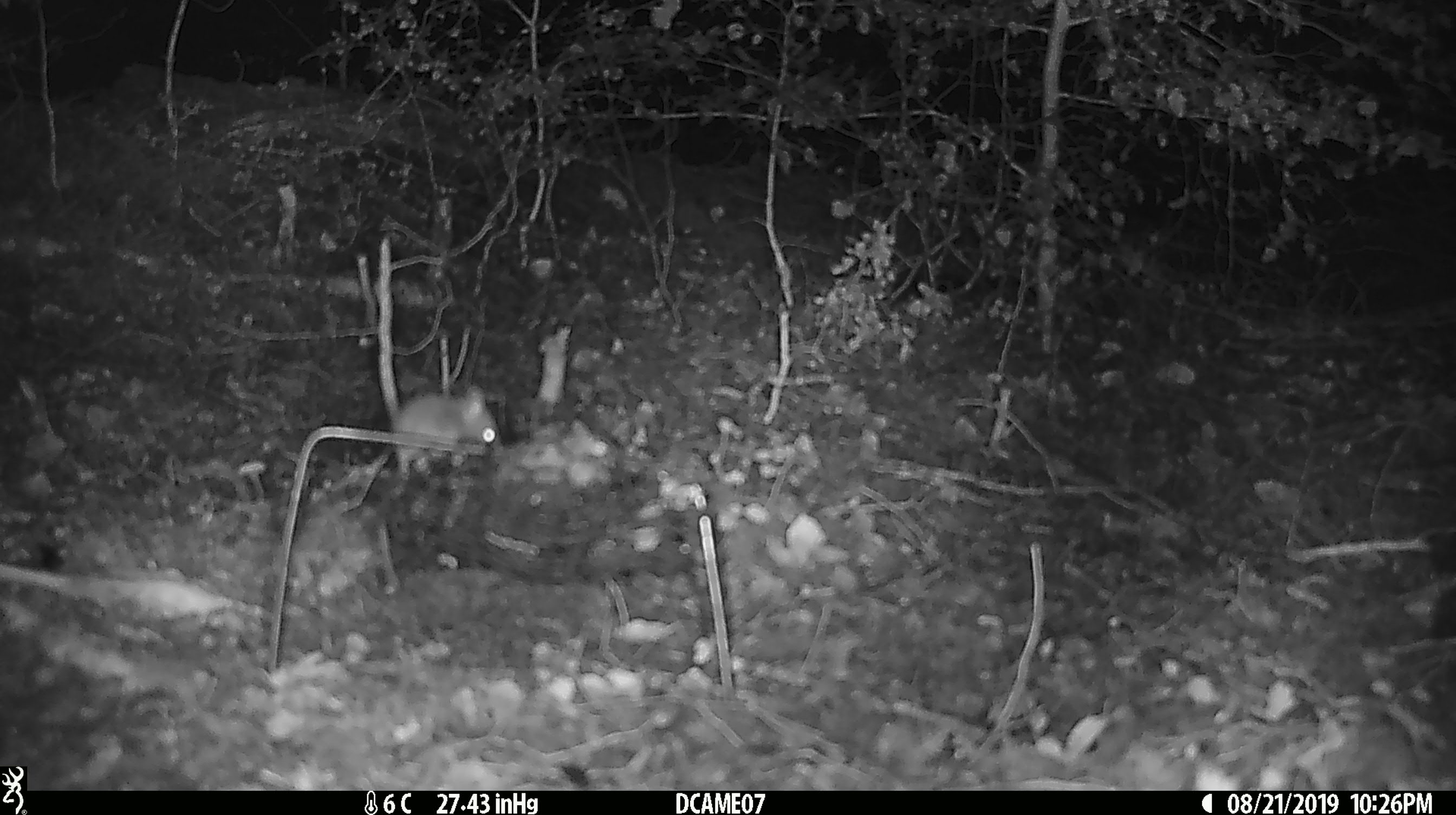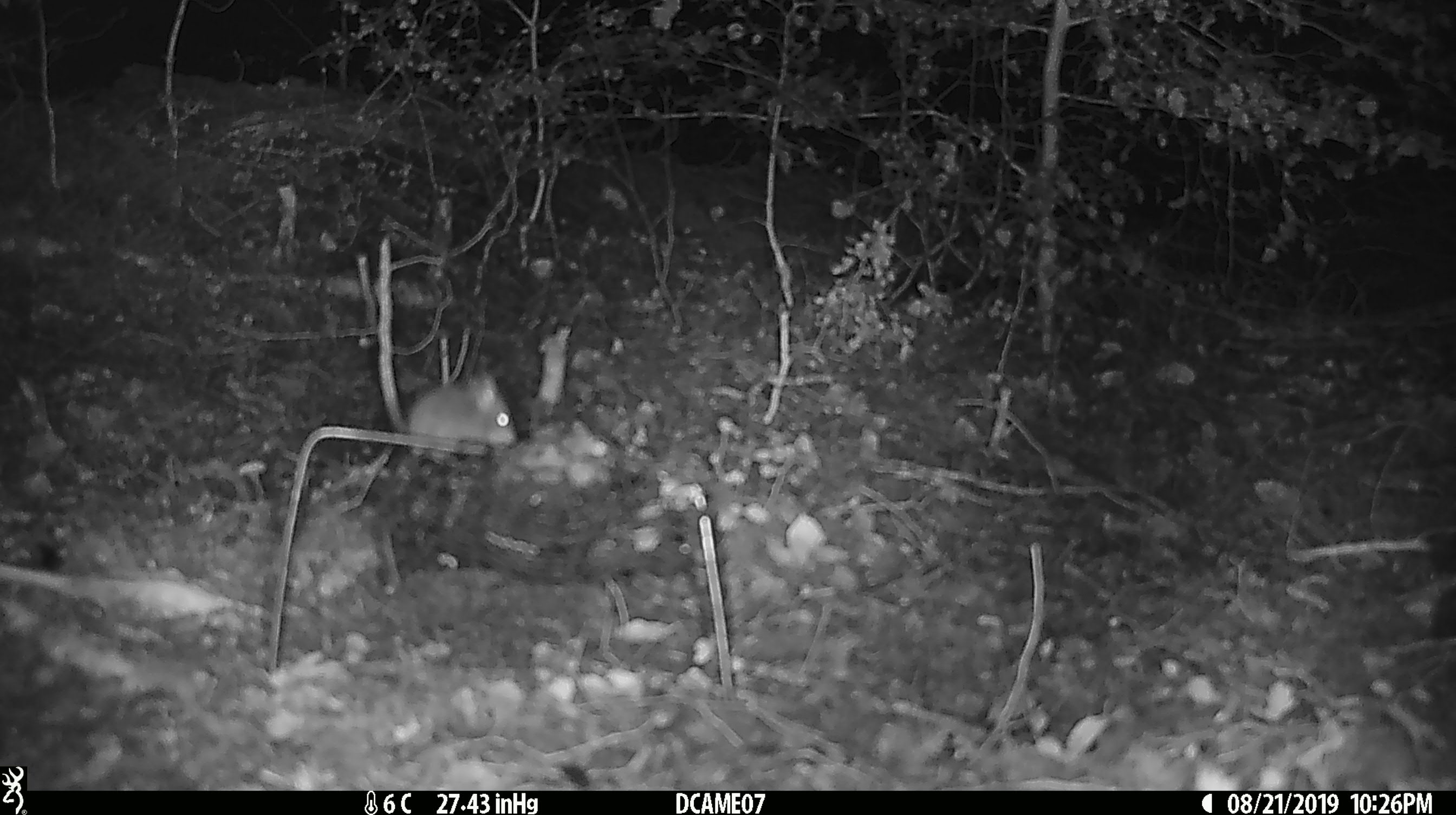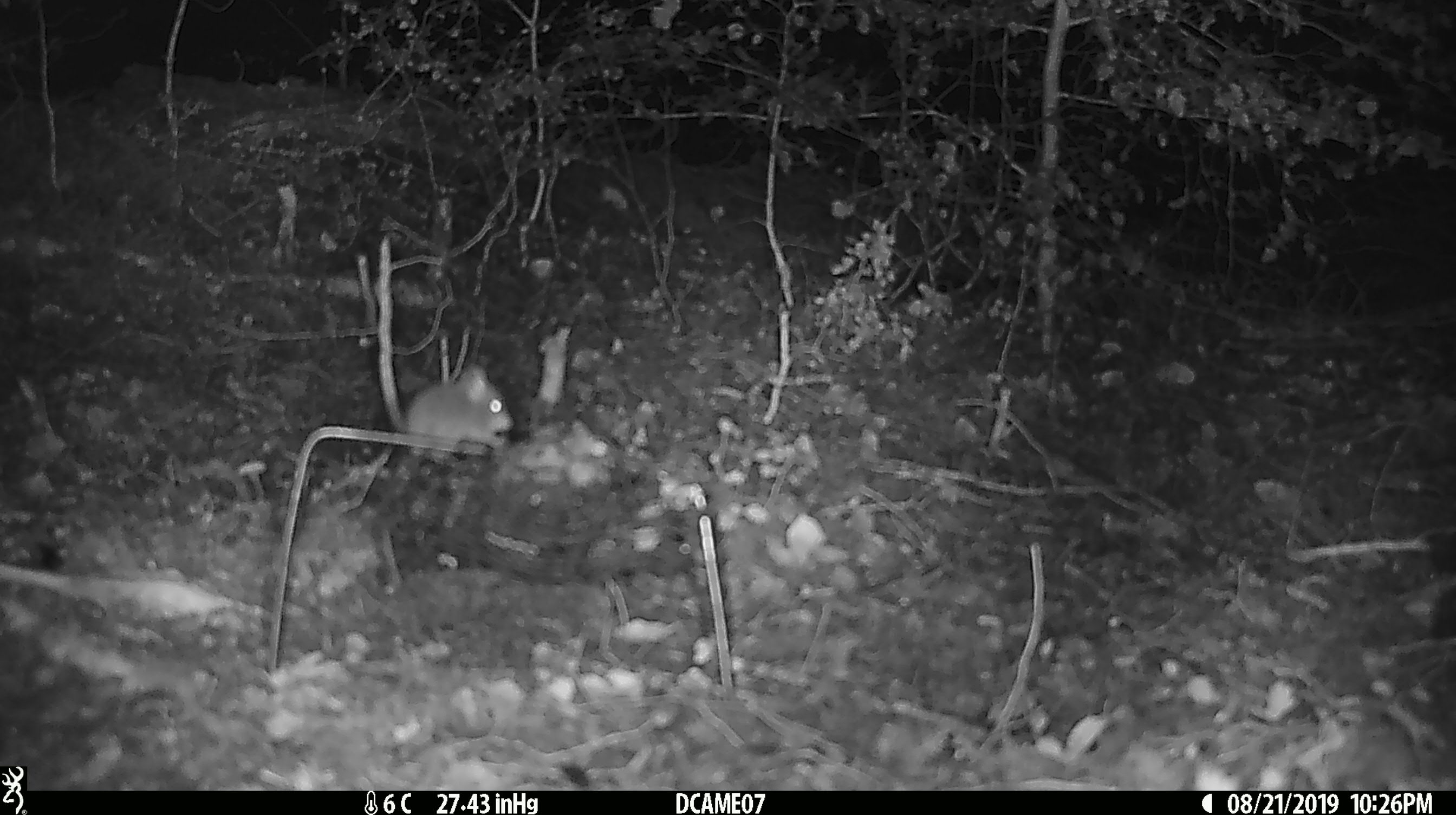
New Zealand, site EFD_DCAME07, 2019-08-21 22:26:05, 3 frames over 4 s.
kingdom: Animalia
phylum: Chordata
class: Mammalia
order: Rodentia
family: Muridae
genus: Mus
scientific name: Mus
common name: mouse